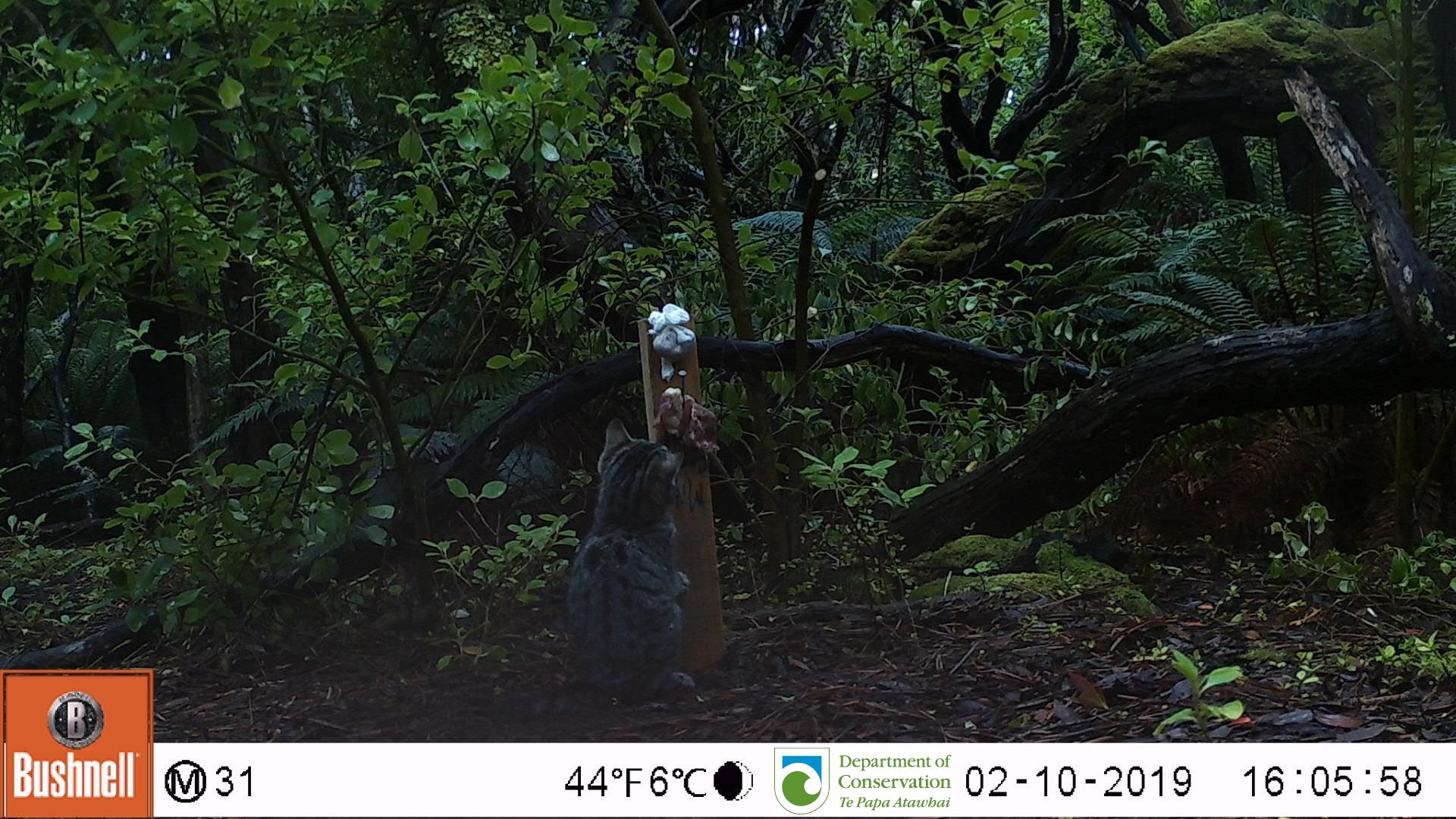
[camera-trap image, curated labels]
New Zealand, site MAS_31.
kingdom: Animalia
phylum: Chordata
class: Mammalia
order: Carnivora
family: Felidae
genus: Felis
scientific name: Felis catus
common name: domestic cat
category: cat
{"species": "cat (domestic cat) (Felis catus)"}